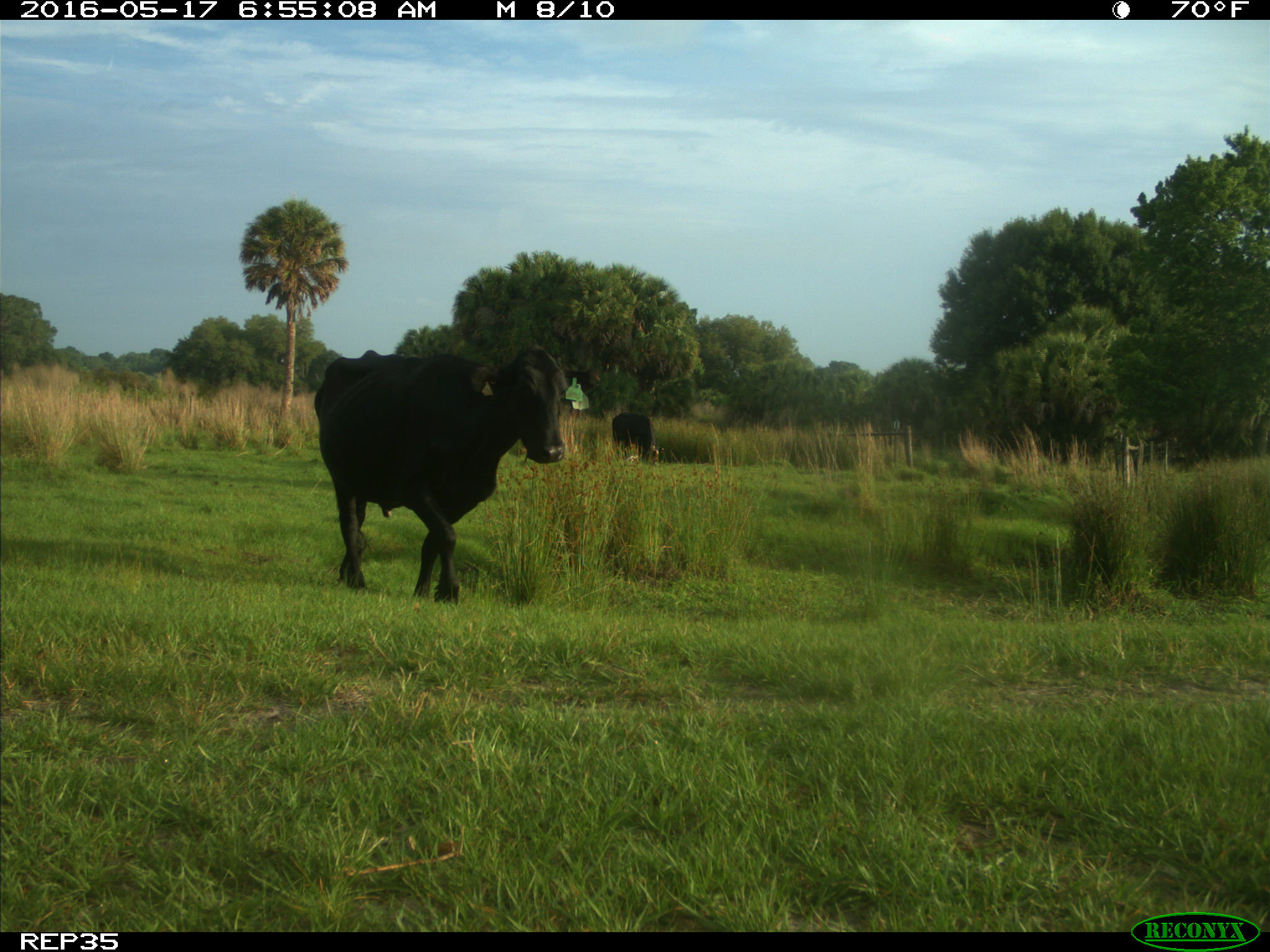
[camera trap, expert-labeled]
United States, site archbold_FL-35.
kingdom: Animalia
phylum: Chordata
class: Mammalia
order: Artiodactyla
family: Bovidae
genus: Bos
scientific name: Bos taurus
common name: domestic cow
Bos taurus (domestic cow).